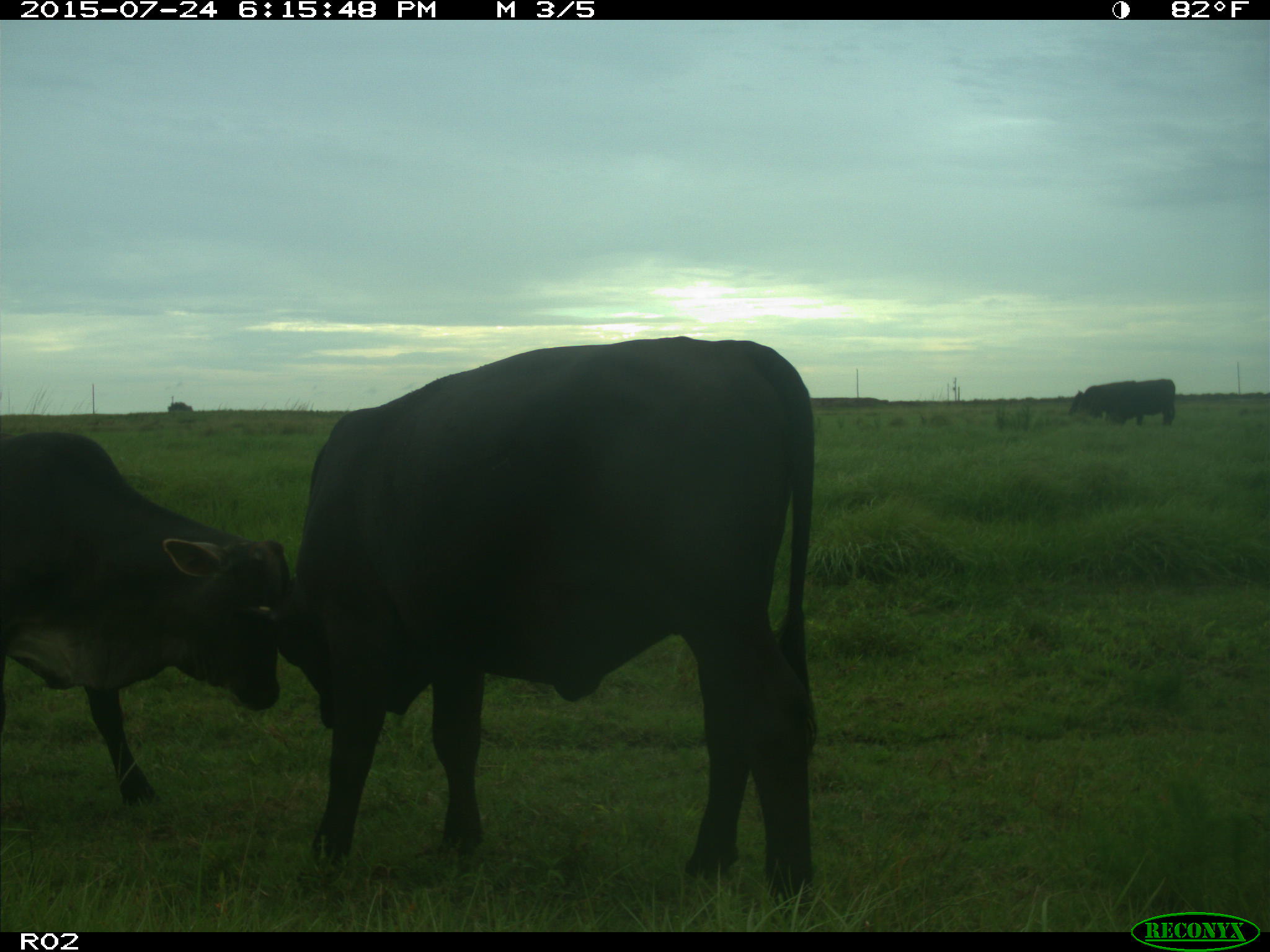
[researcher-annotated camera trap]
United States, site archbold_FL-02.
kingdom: Animalia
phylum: Chordata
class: Mammalia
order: Artiodactyla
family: Bovidae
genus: Bos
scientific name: Bos taurus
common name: domestic cow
Bos taurus (domestic cow).